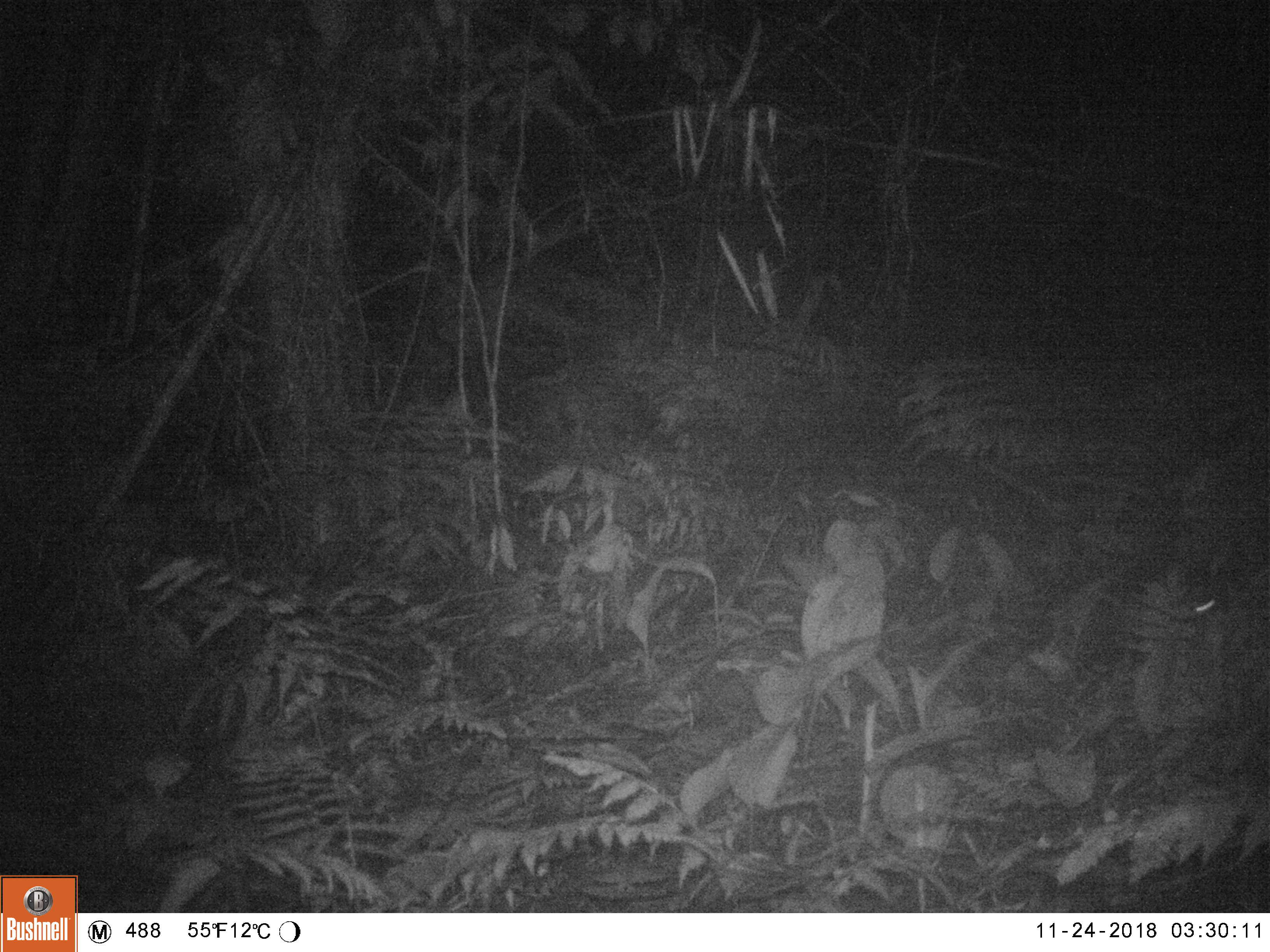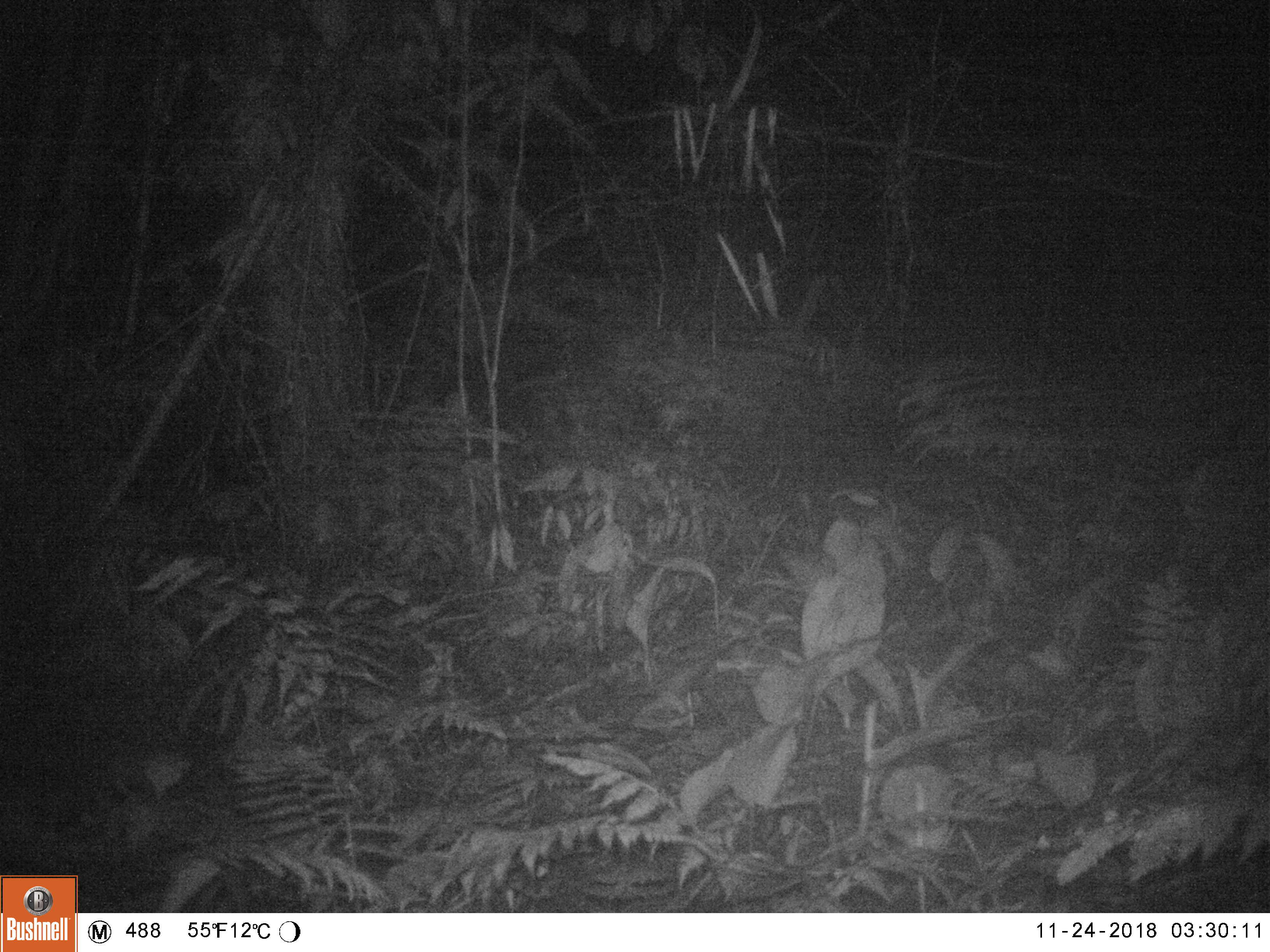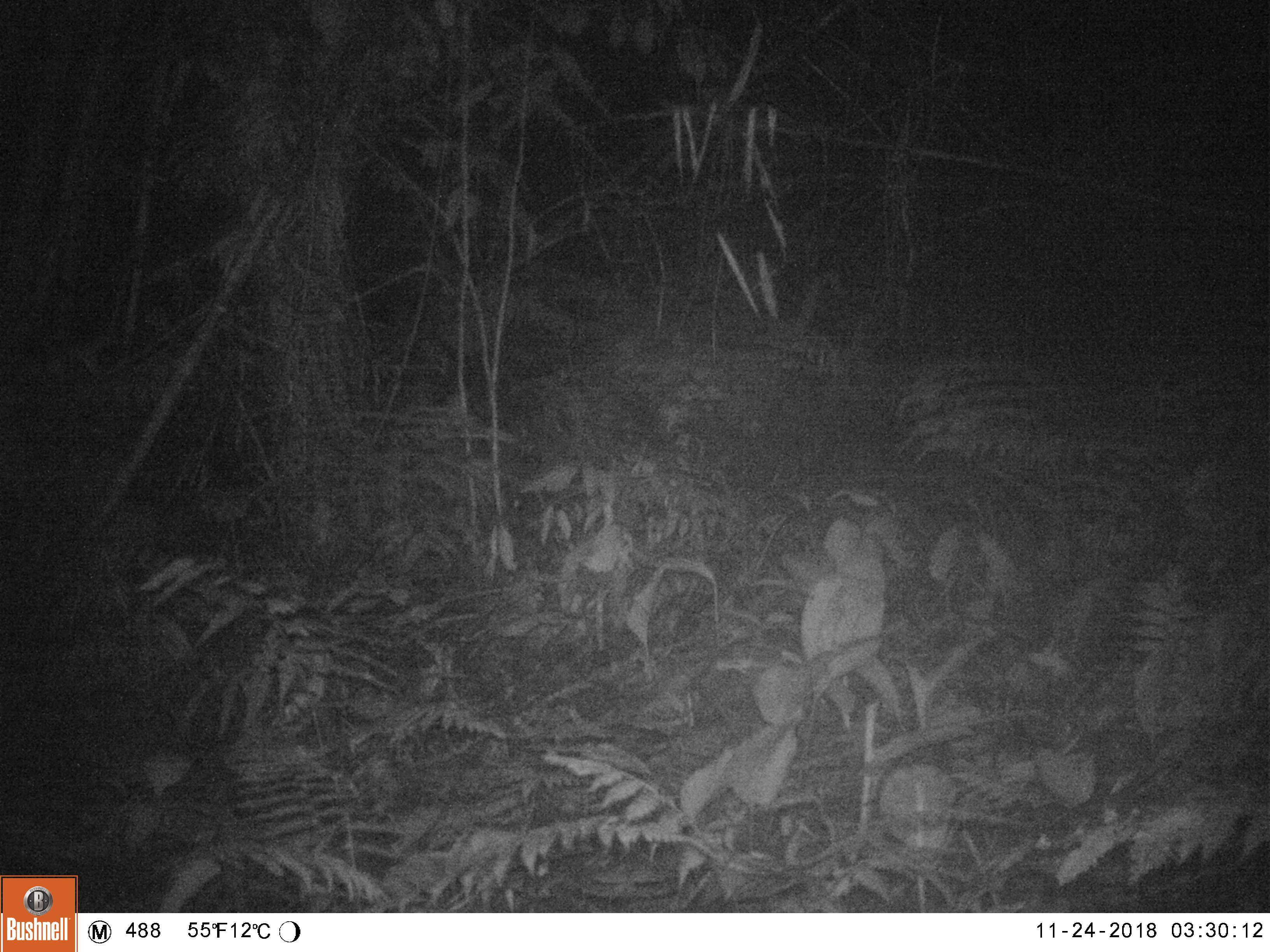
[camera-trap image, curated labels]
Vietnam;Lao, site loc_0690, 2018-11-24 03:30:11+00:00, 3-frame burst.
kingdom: Animalia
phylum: Chordata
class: Mammalia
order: Rodentia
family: Muridae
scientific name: Muridae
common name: old-world mice and rats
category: unidentified murid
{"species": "unidentified murid (old-world mice and rats) (Muridae)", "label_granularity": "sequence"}